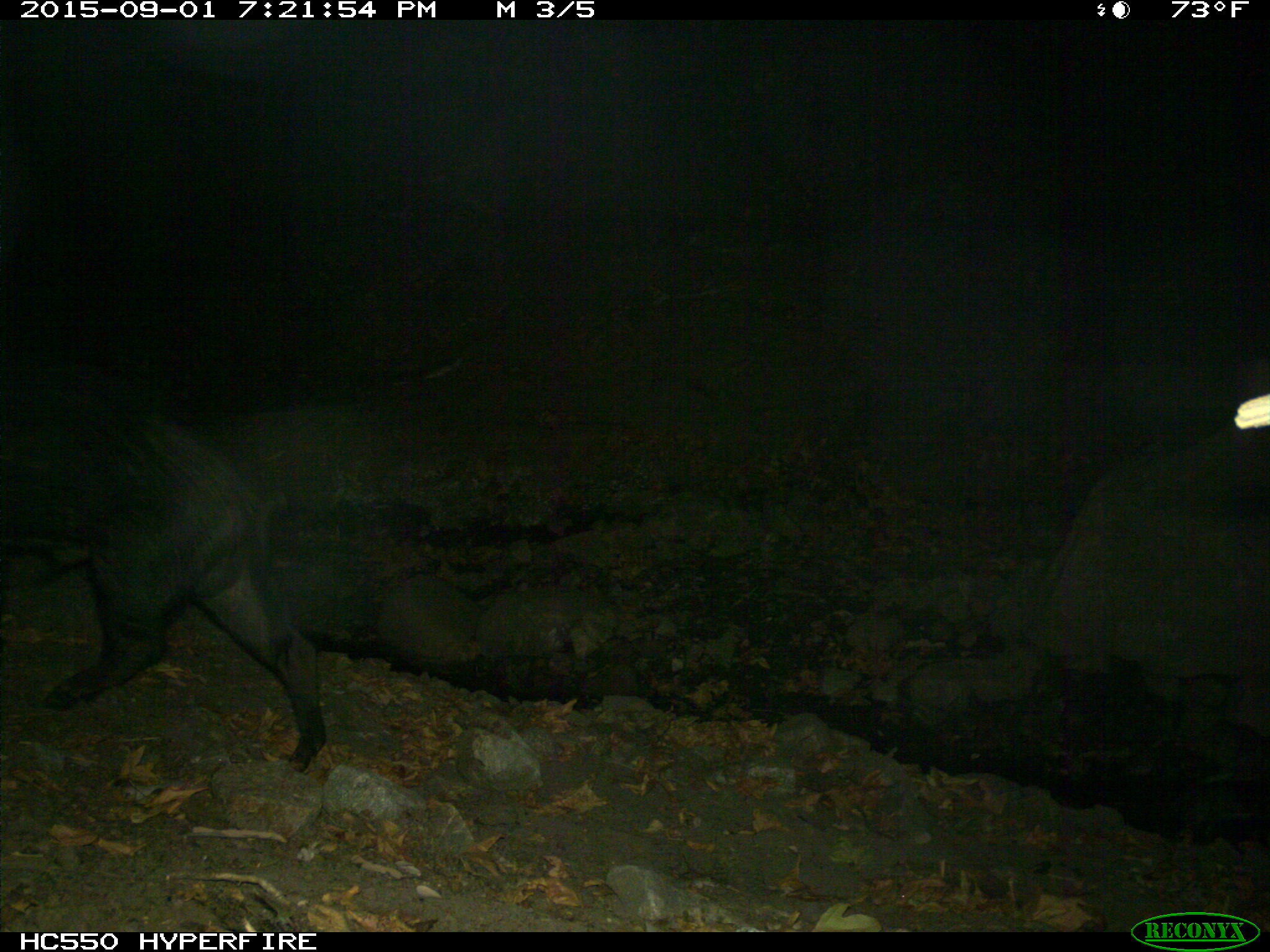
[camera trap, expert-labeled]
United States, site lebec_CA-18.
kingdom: Animalia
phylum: Chordata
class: Mammalia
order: Artiodactyla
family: Suidae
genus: Sus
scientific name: Sus scrofa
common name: wild boar